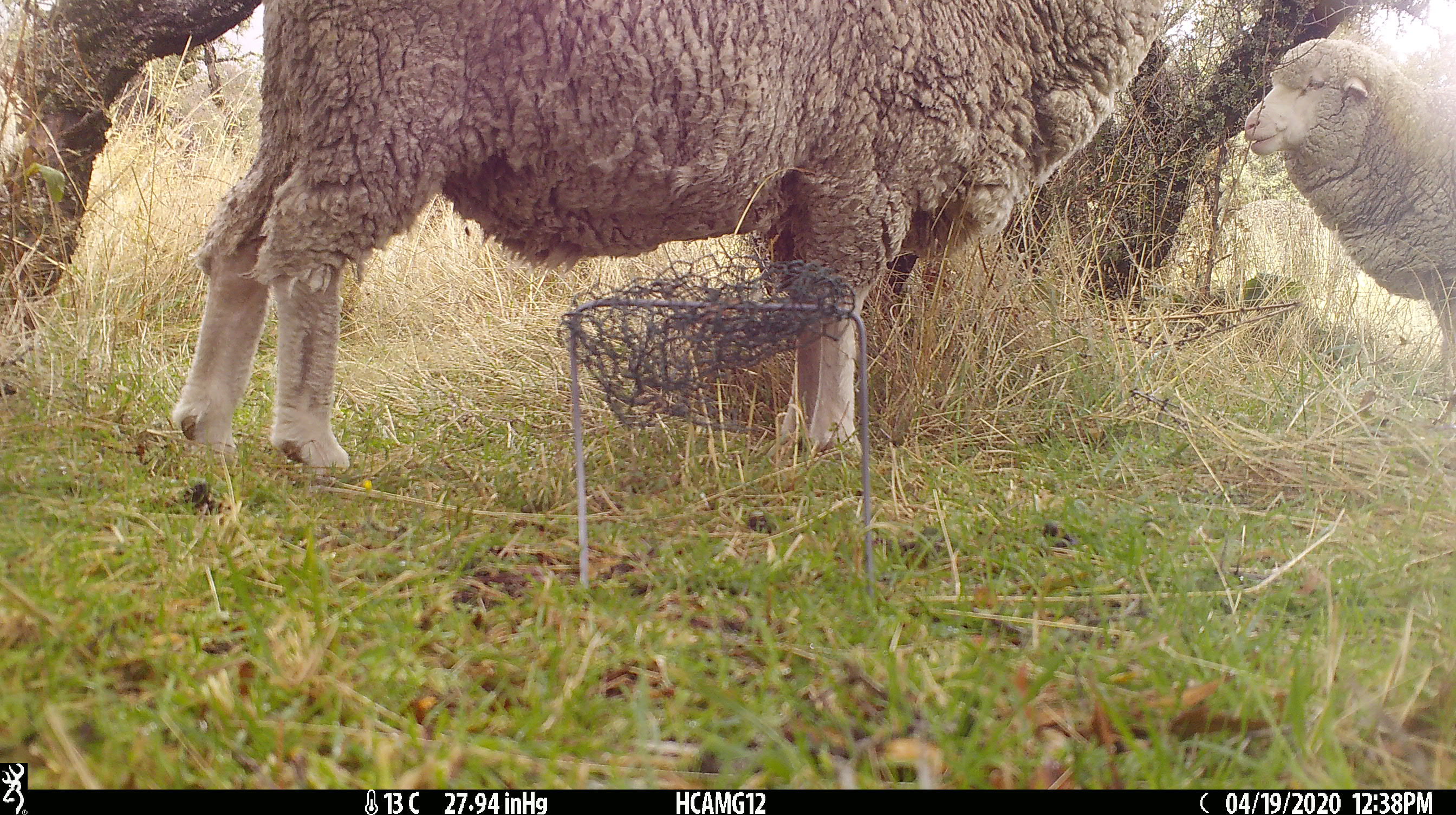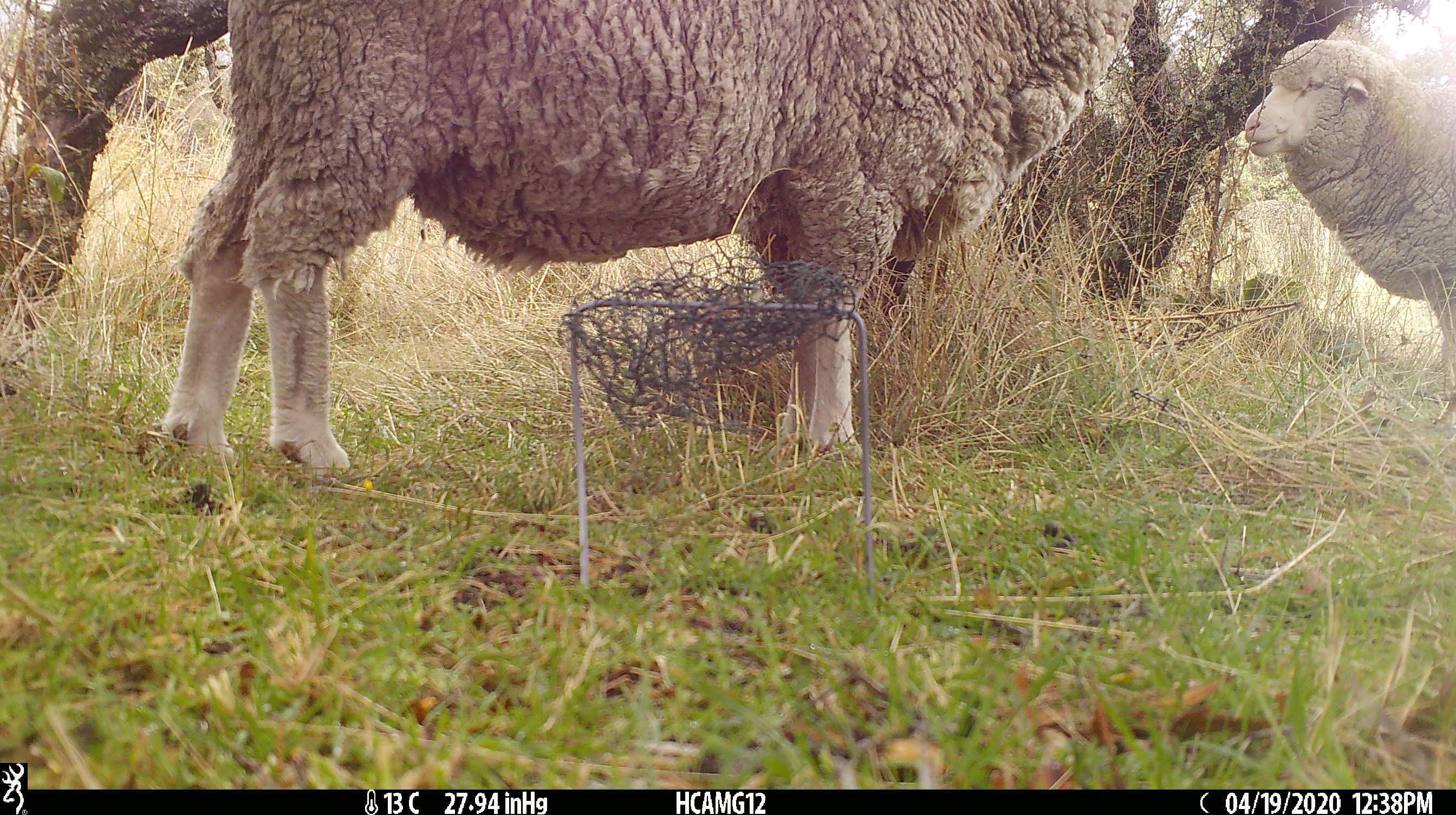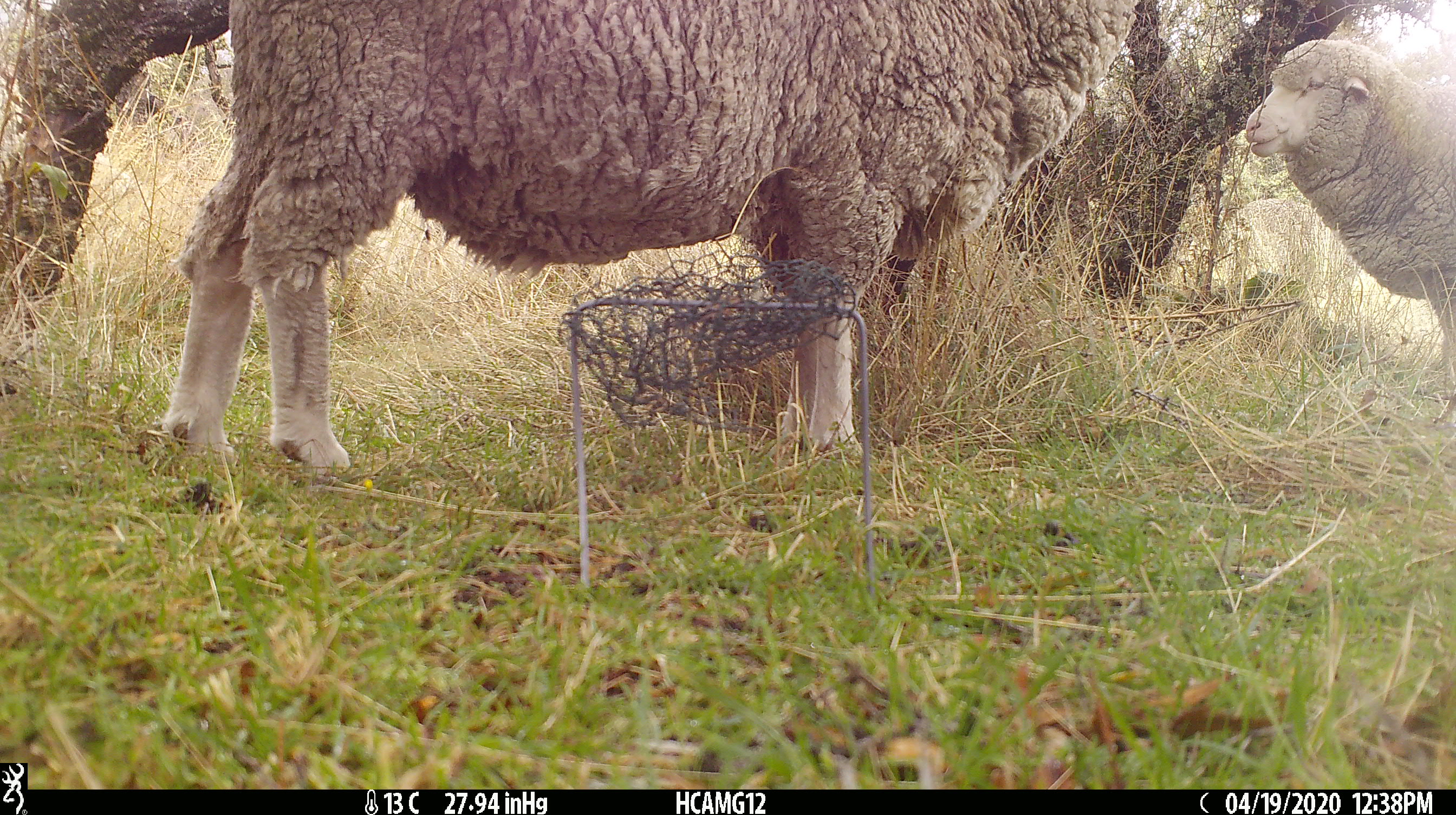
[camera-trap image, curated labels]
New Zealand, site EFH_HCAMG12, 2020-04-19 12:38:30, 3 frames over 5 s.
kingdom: Animalia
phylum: Chordata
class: Mammalia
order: Artiodactyla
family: Bovidae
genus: Ovis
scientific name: Ovis aries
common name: domestic sheep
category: sheep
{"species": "sheep (domestic sheep) (Ovis aries)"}